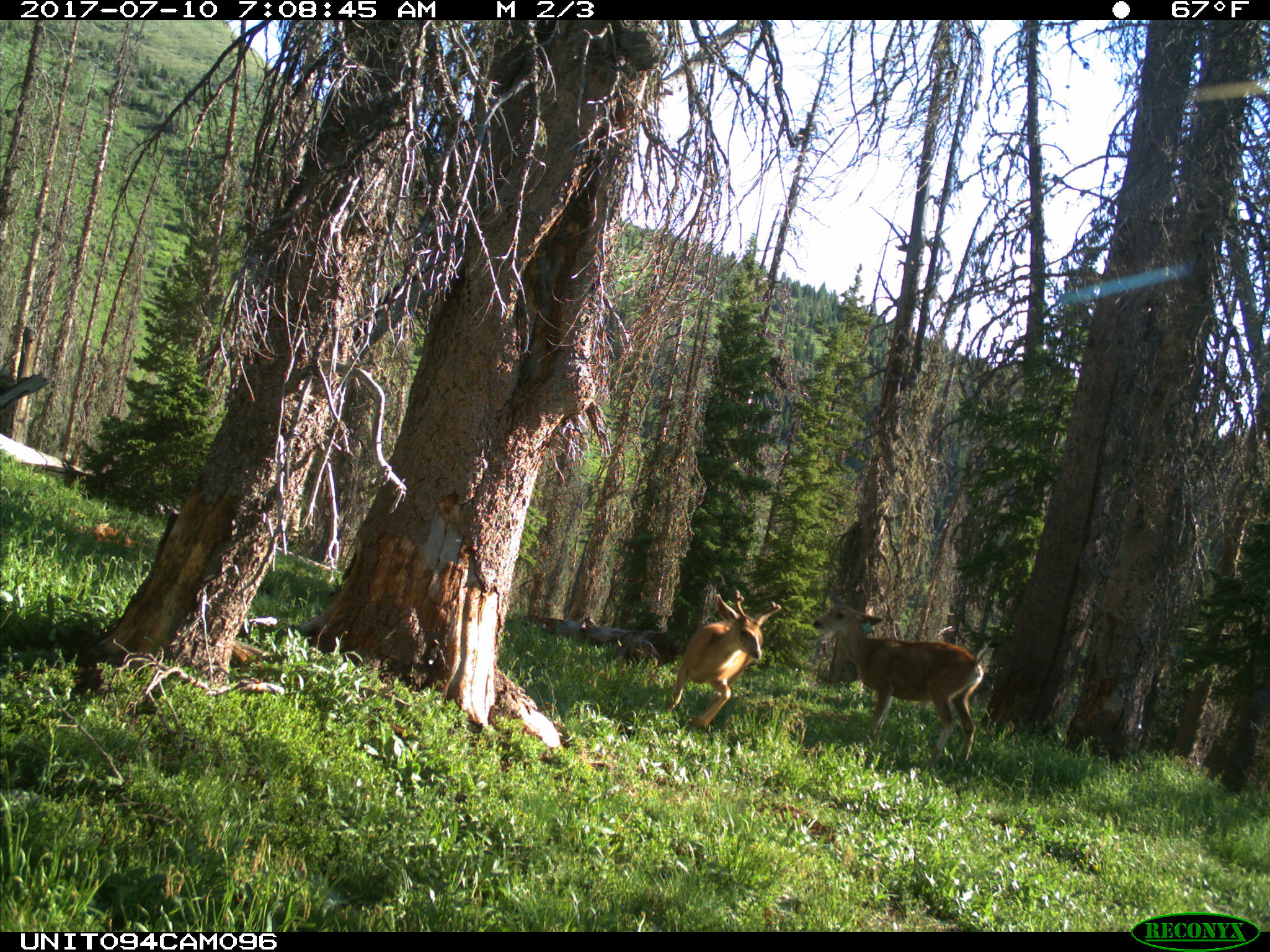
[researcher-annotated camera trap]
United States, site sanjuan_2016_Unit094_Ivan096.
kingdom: Animalia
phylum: Chordata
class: Mammalia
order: Artiodactyla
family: Cervidae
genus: Odocoileus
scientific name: Odocoileus hemionus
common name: mule deer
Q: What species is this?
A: Odocoileus hemionus (mule deer).